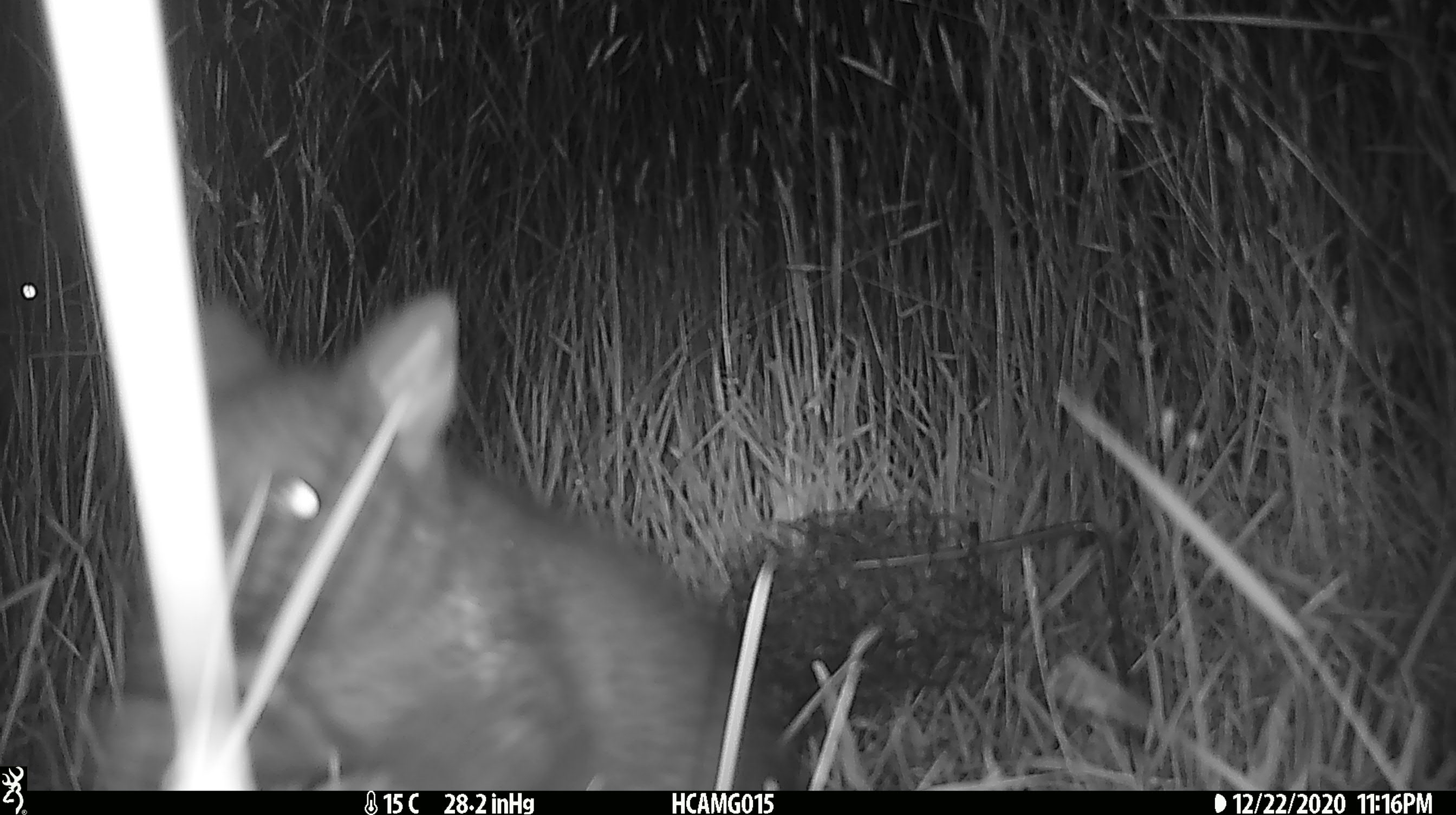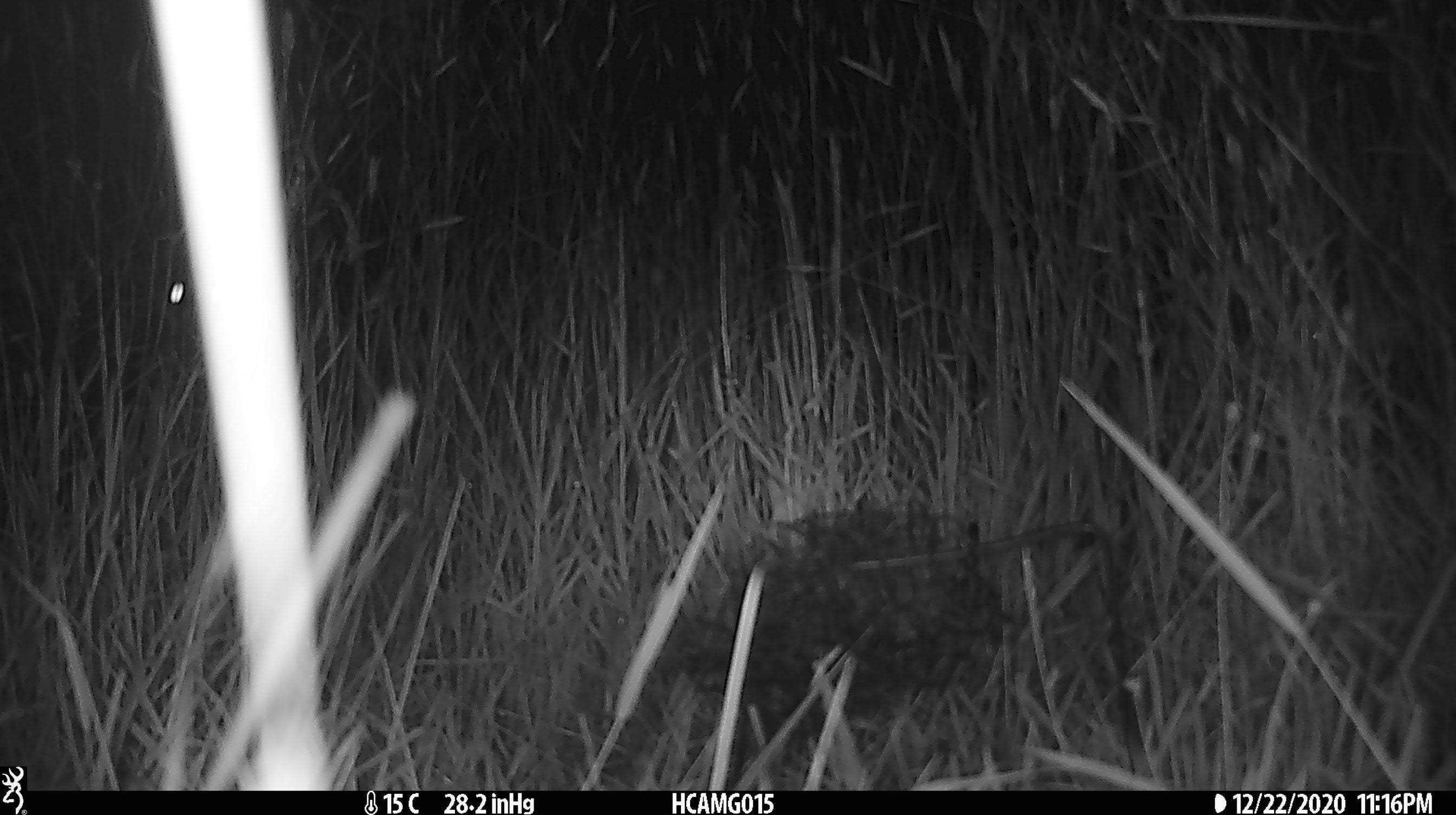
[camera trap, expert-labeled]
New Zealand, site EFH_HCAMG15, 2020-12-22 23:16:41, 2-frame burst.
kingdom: Animalia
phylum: Chordata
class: Mammalia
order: Diprotodontia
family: Phalangeridae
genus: Trichosurus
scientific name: Trichosurus vulpecula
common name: common brushtail possum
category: possum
Possum (common brushtail possum) (Trichosurus vulpecula).